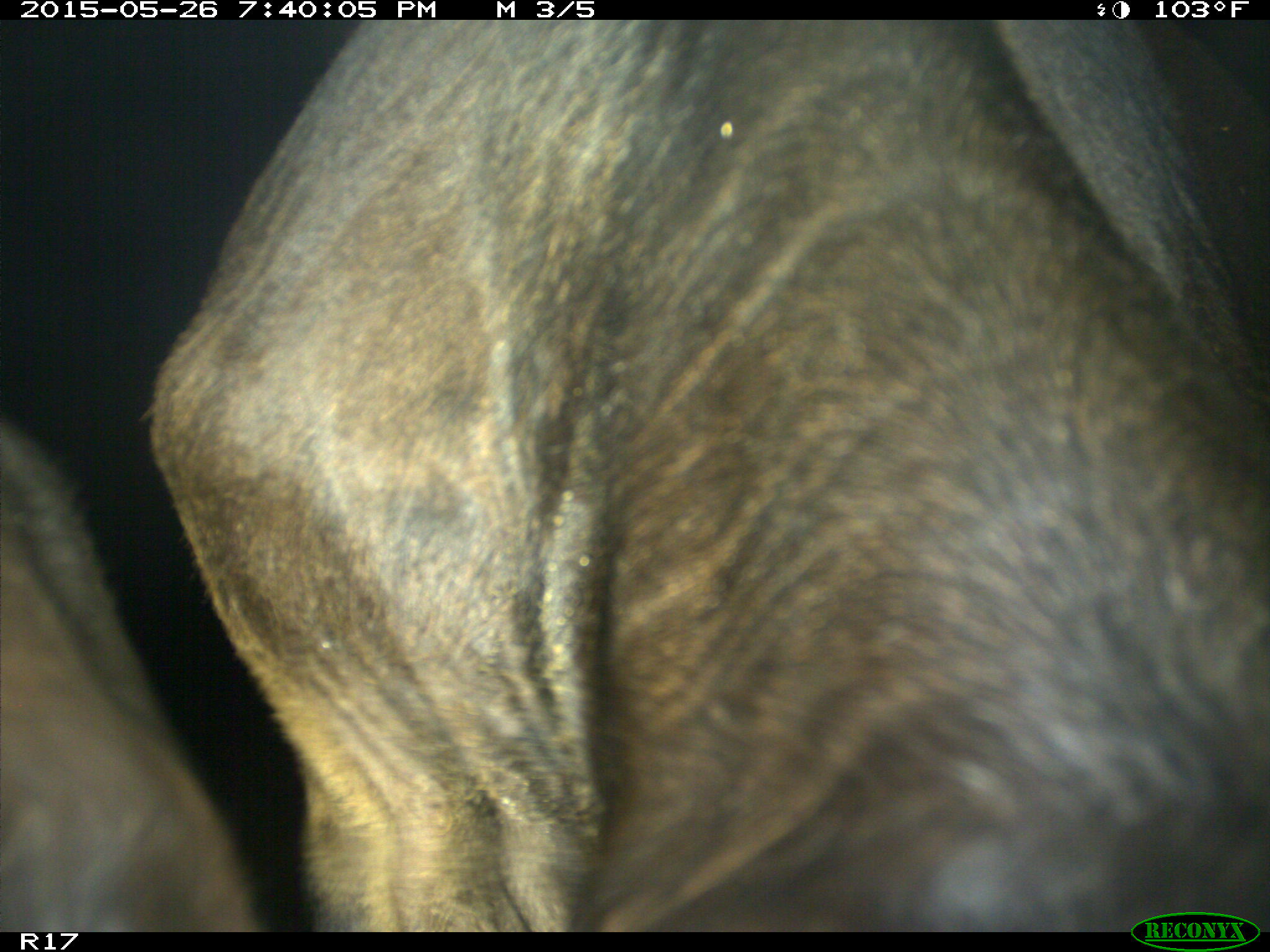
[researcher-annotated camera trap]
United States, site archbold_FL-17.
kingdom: Animalia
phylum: Chordata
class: Mammalia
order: Artiodactyla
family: Bovidae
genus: Bos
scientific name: Bos taurus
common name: domestic cow